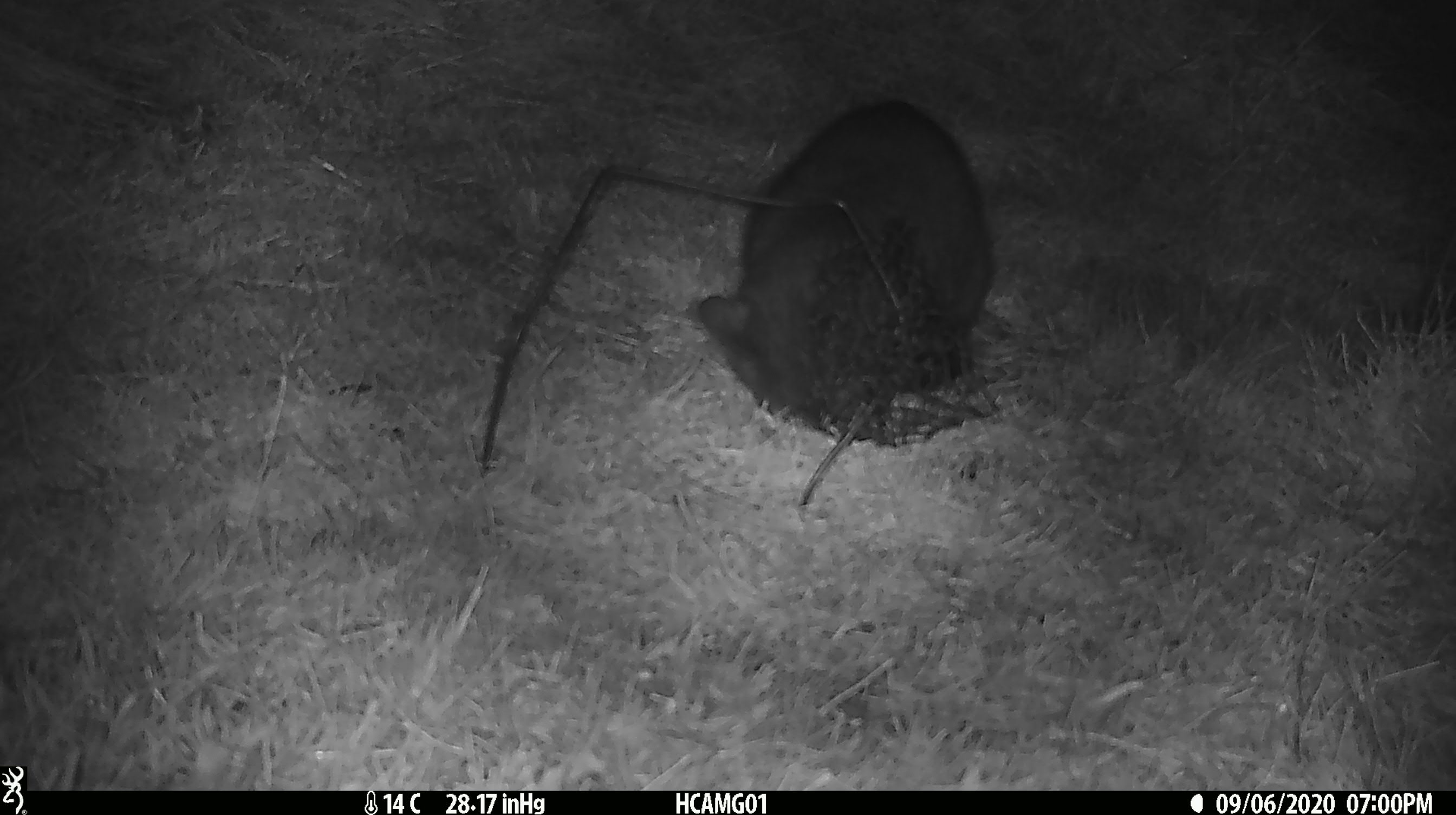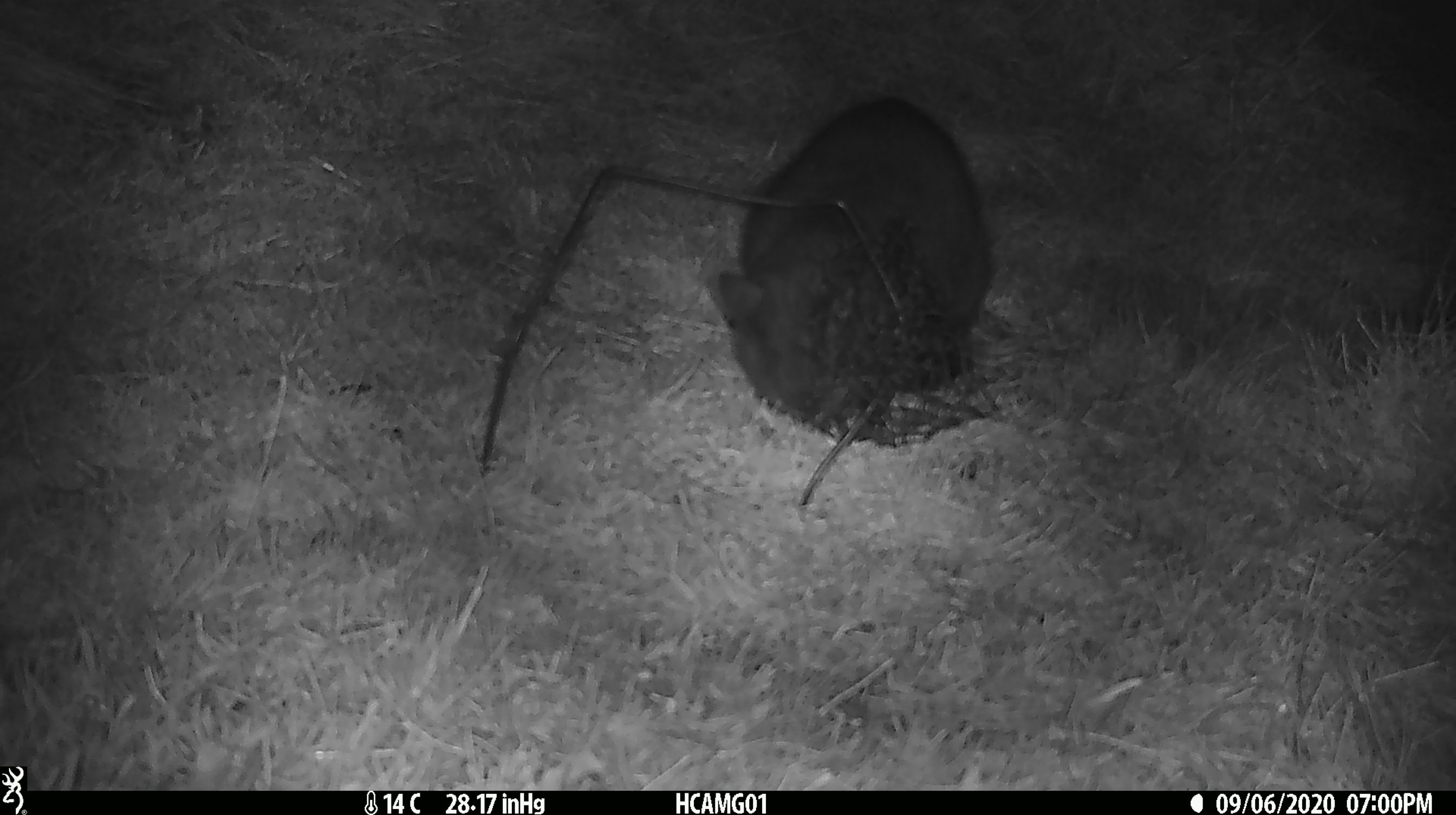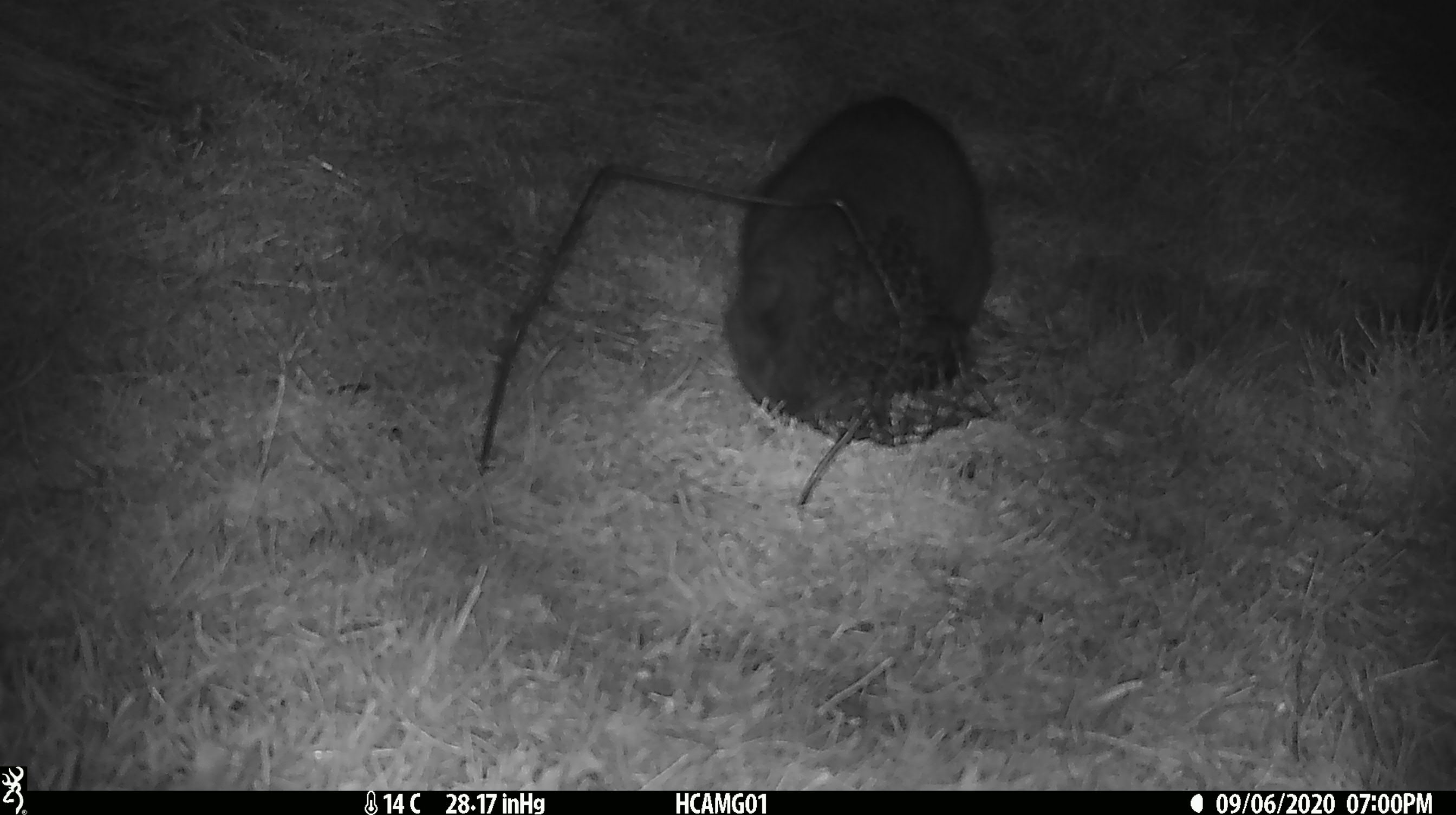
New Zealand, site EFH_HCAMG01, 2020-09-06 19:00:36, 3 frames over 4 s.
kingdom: Animalia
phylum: Chordata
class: Mammalia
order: Carnivora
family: Felidae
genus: Felis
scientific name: Felis catus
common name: domestic cat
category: cat